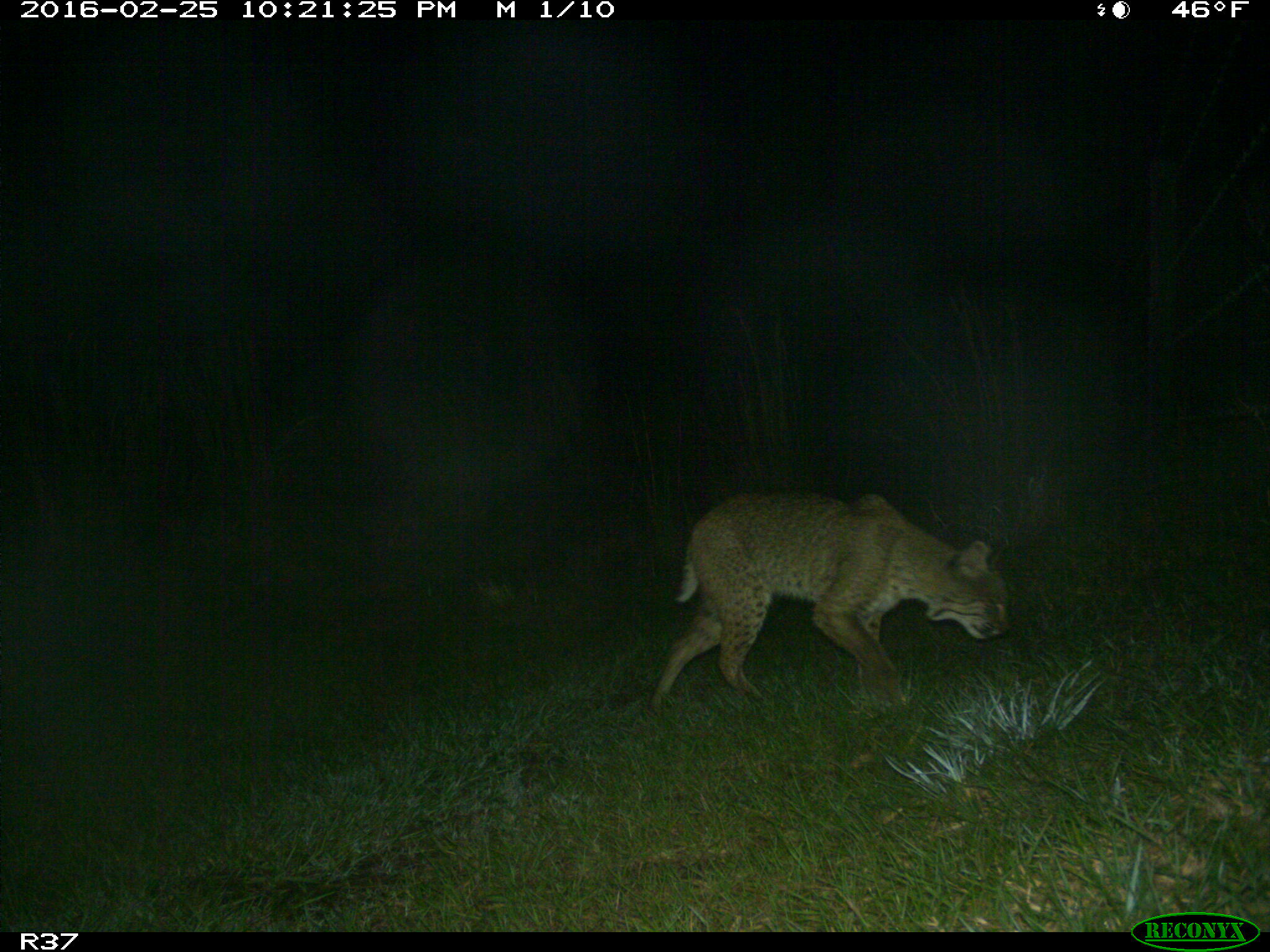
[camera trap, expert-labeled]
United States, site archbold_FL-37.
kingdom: Animalia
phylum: Chordata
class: Mammalia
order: Carnivora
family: Felidae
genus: Lynx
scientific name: Lynx rufus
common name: bobcat